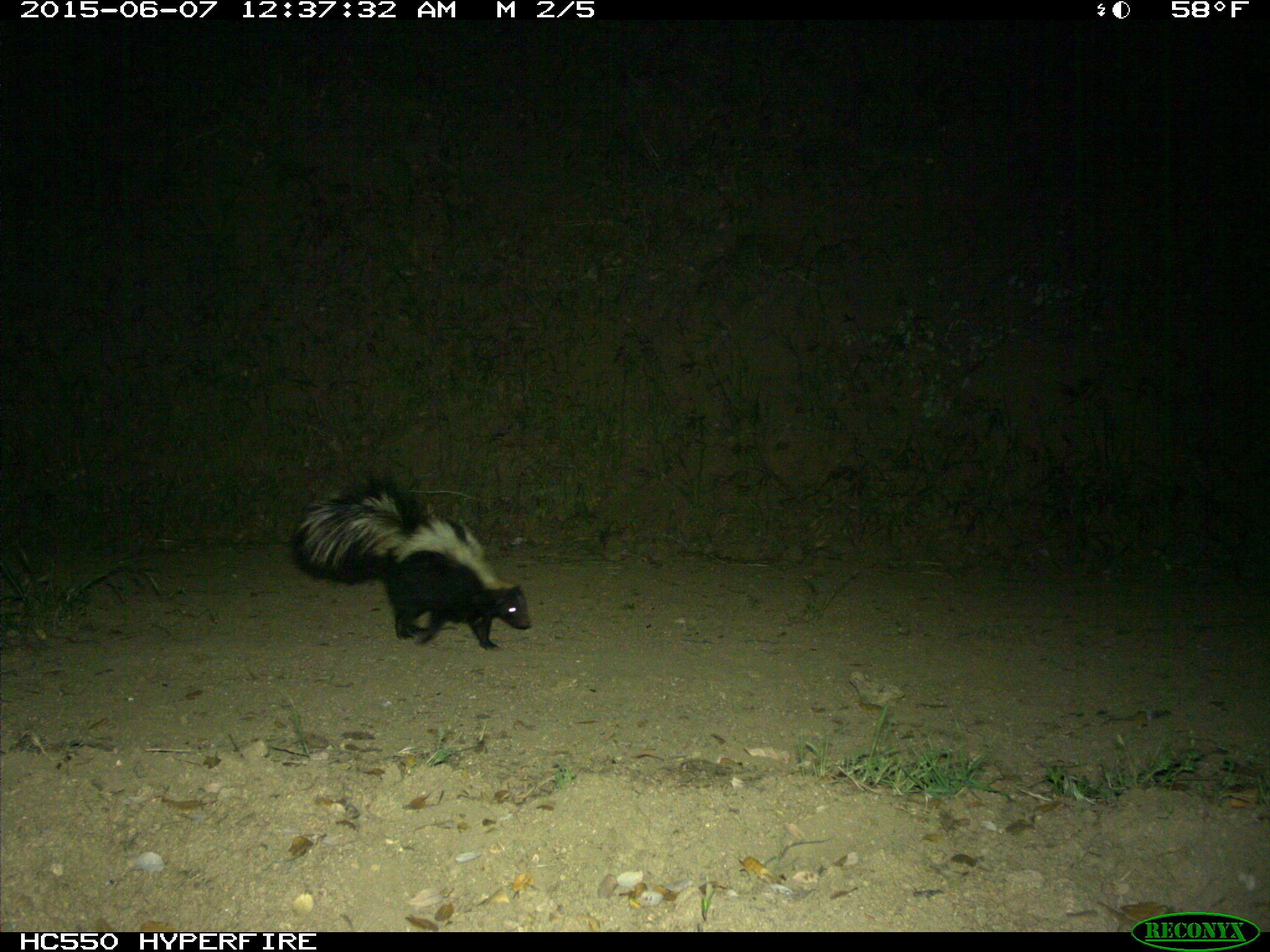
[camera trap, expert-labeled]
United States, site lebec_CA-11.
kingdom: Animalia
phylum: Chordata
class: Mammalia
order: Carnivora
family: Mephitidae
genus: Mephitis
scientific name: Mephitis mephitis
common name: striped skunk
Mephitis mephitis (striped skunk).